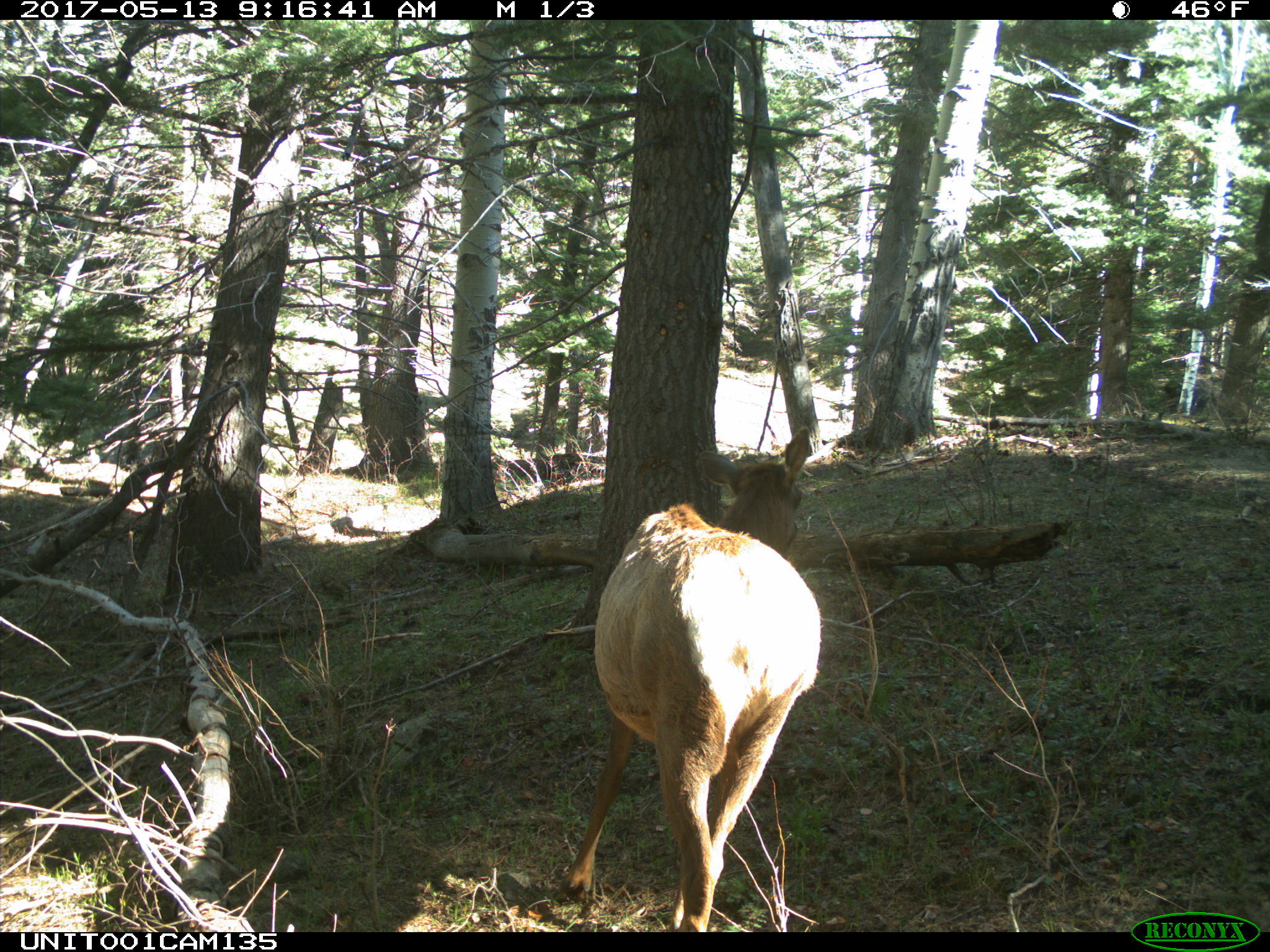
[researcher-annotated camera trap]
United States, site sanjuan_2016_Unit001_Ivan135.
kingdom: Animalia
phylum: Chordata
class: Mammalia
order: Artiodactyla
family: Cervidae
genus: Cervus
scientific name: Cervus elaphus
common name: red deer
Cervus elaphus (red deer).